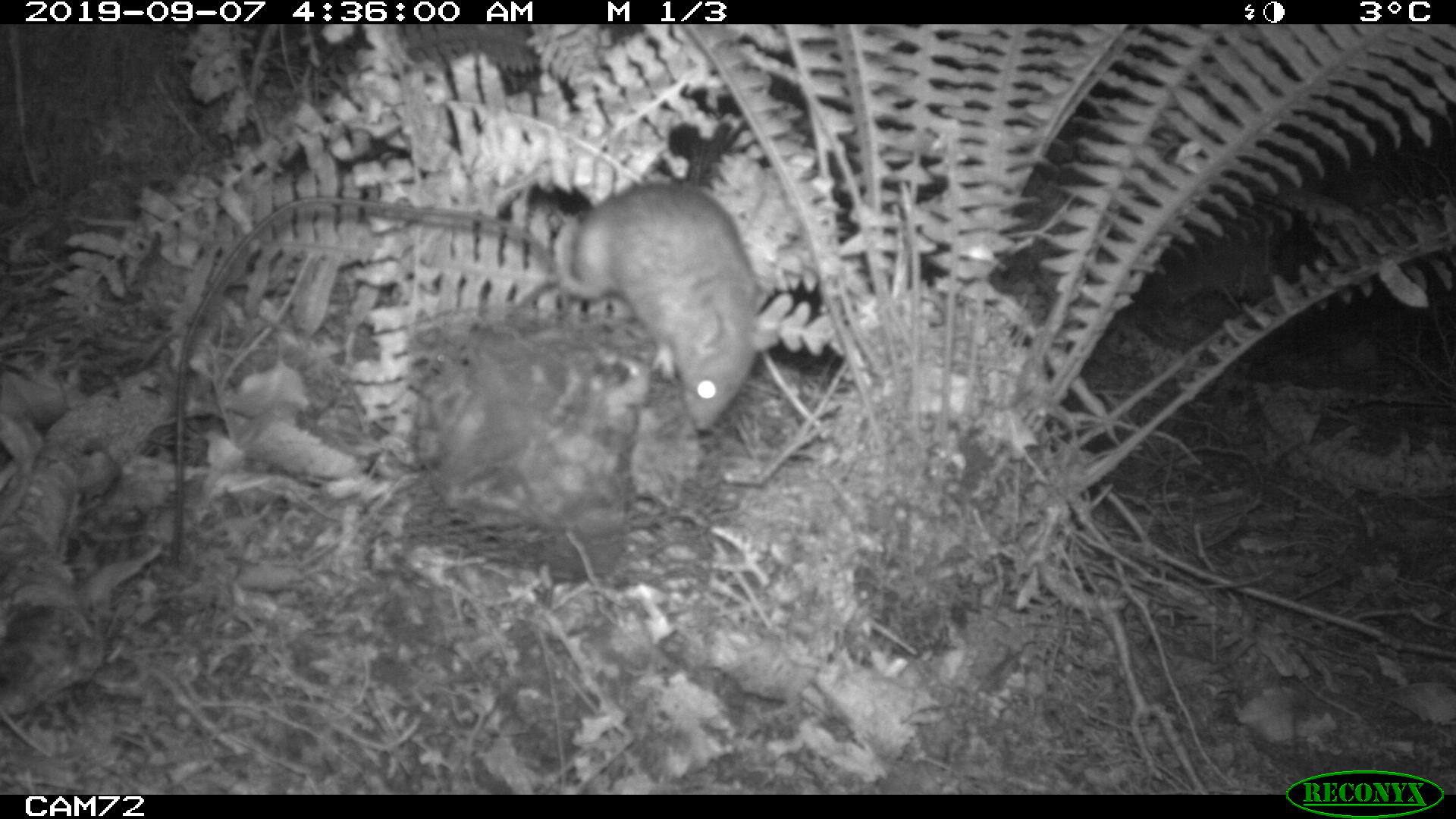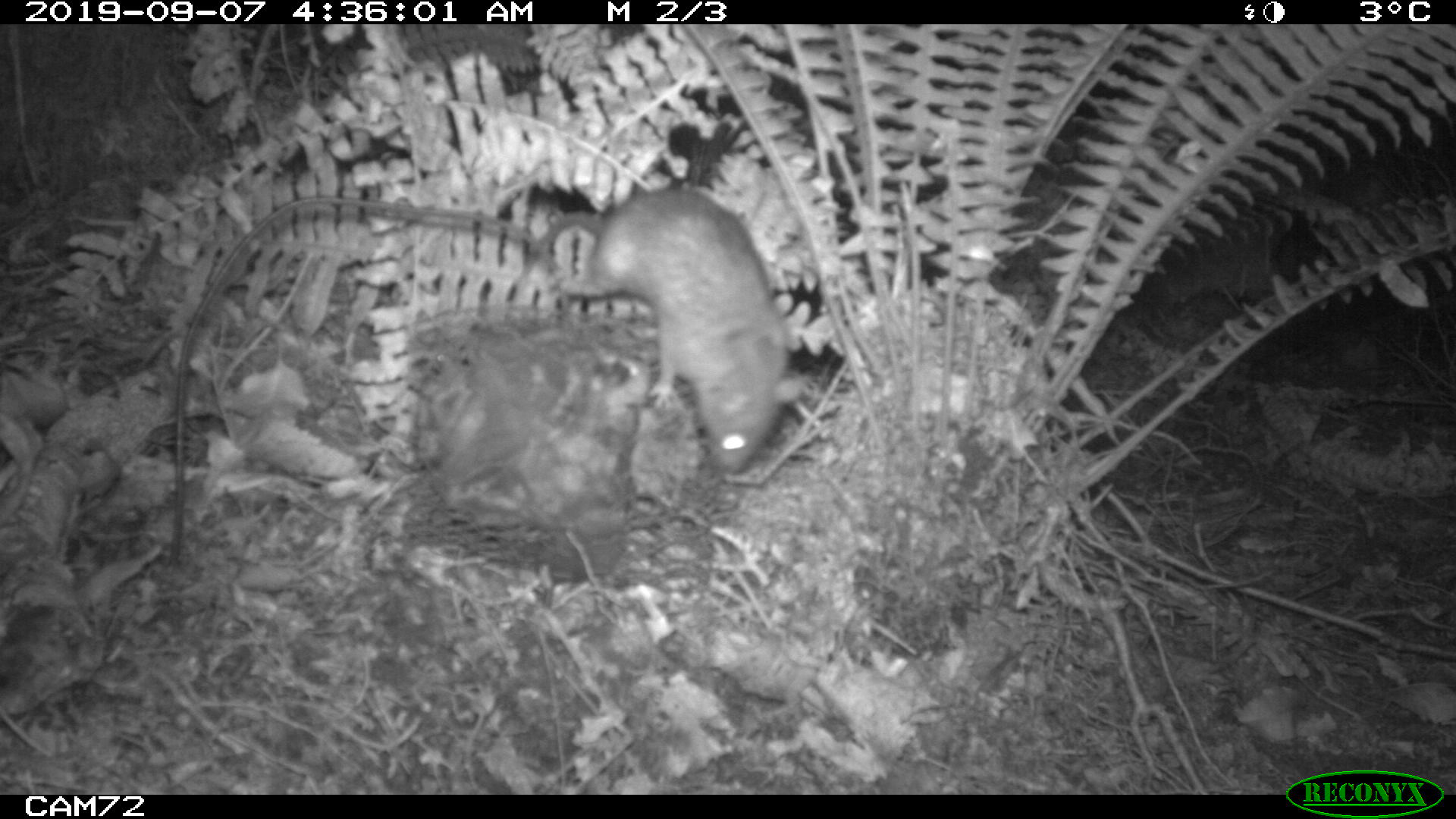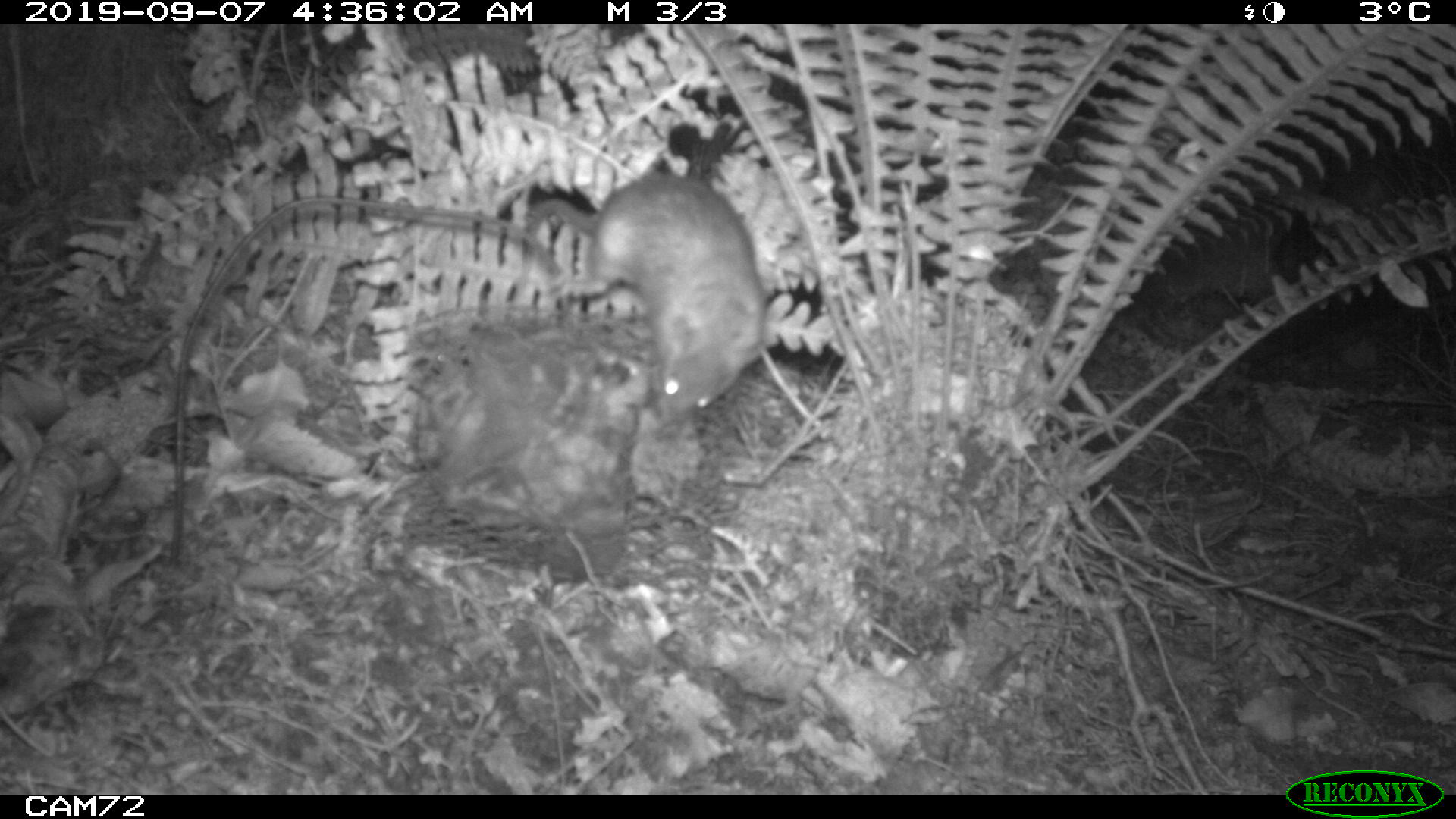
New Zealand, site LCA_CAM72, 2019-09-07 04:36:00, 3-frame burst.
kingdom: Animalia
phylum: Chordata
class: Mammalia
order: Rodentia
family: Muridae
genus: Rattus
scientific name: Rattus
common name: rat